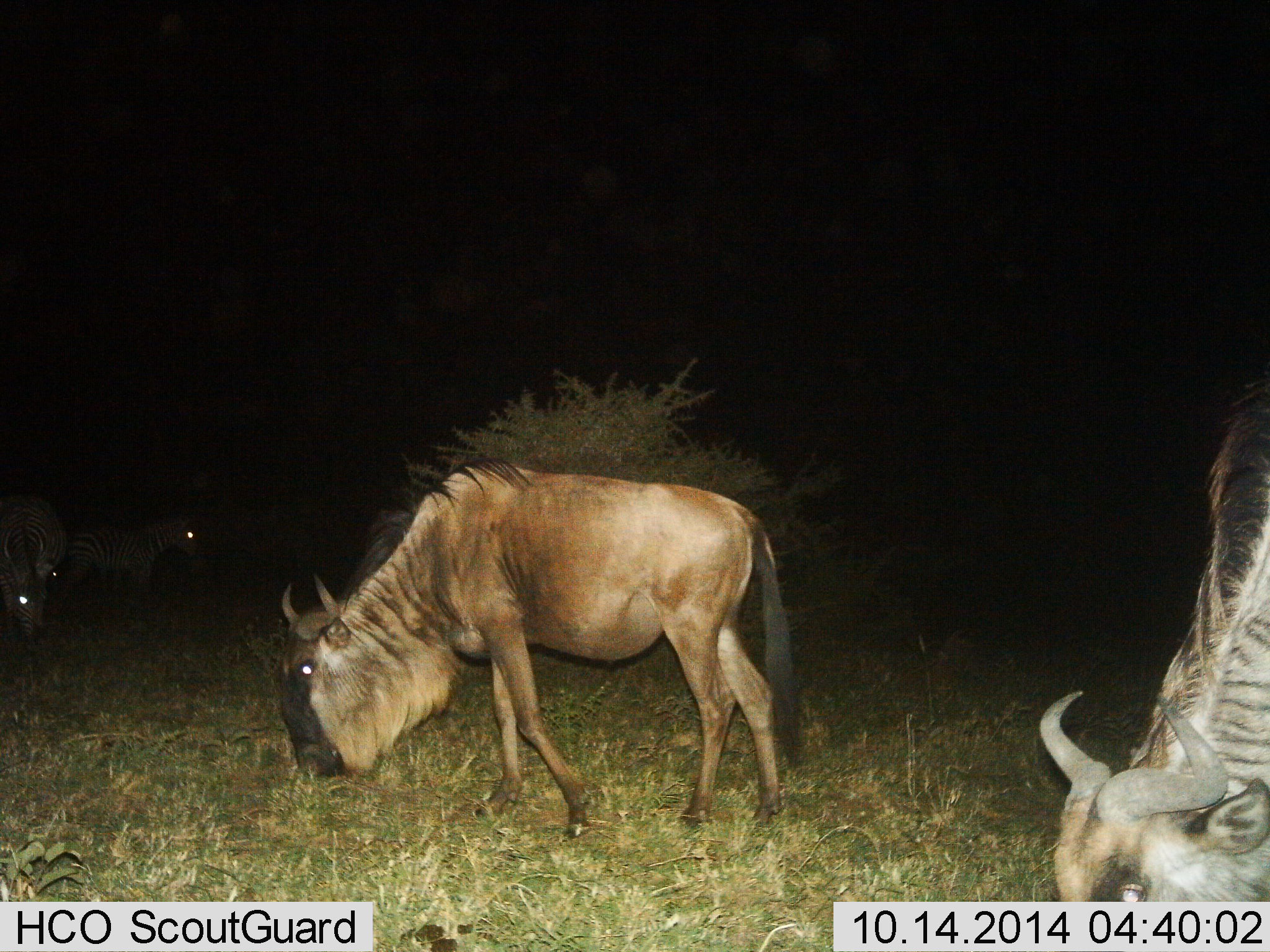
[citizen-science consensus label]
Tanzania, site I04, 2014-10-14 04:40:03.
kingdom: Animalia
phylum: Chordata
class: Mammalia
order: Artiodactyla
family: Bovidae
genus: Connochaetes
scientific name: Connochaetes taurinus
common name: blue wildebeest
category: wildebeest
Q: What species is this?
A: Wildebeest (blue wildebeest) (Connochaetes taurinus).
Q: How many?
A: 2.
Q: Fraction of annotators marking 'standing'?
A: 11%.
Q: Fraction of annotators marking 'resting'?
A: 6%.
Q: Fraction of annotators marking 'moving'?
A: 22%.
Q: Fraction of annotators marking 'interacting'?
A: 0%.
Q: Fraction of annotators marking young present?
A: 0%.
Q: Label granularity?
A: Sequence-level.